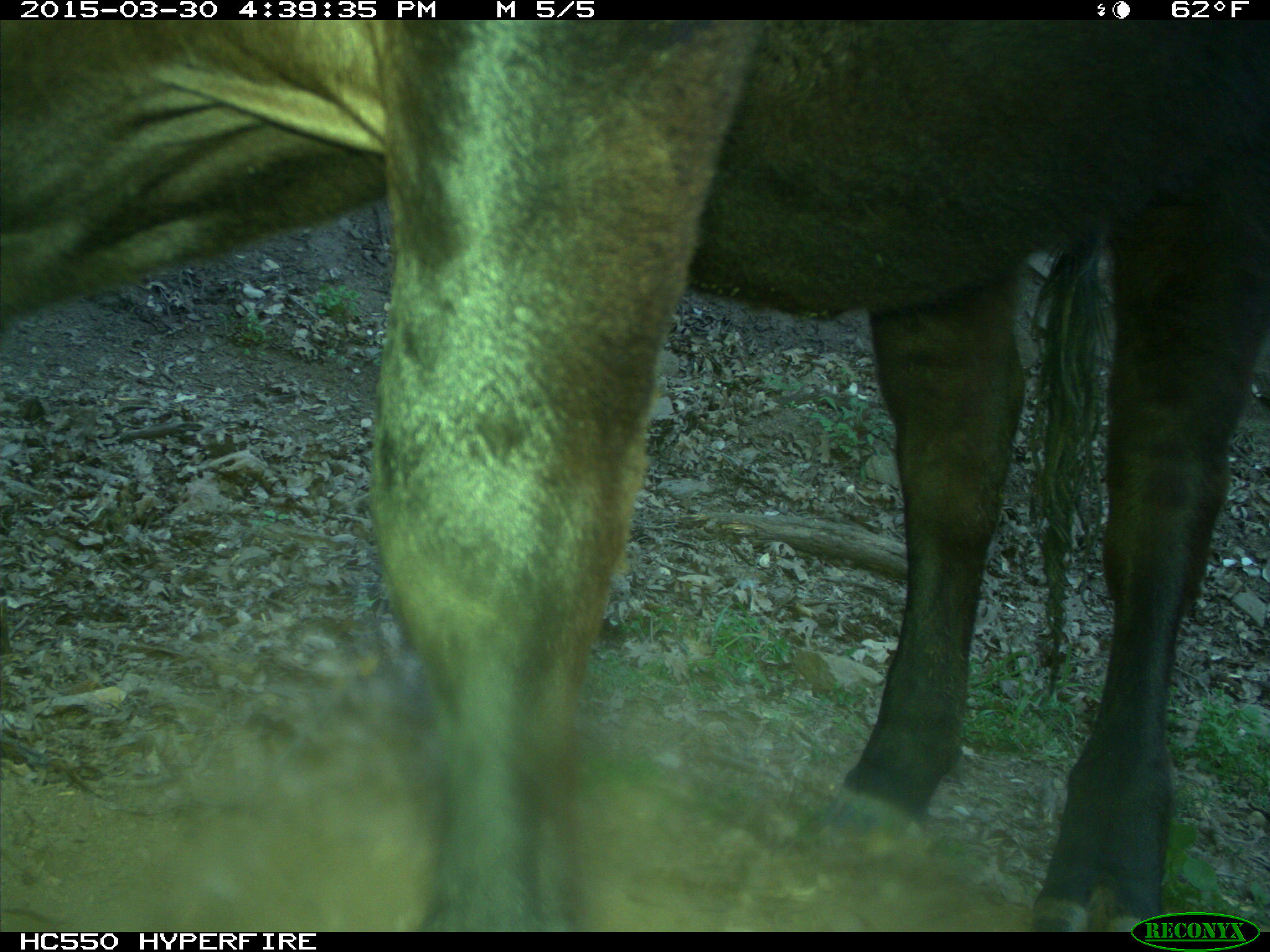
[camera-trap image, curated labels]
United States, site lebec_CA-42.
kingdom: Animalia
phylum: Chordata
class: Mammalia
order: Artiodactyla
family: Bovidae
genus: Bos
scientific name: Bos taurus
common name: domestic cow